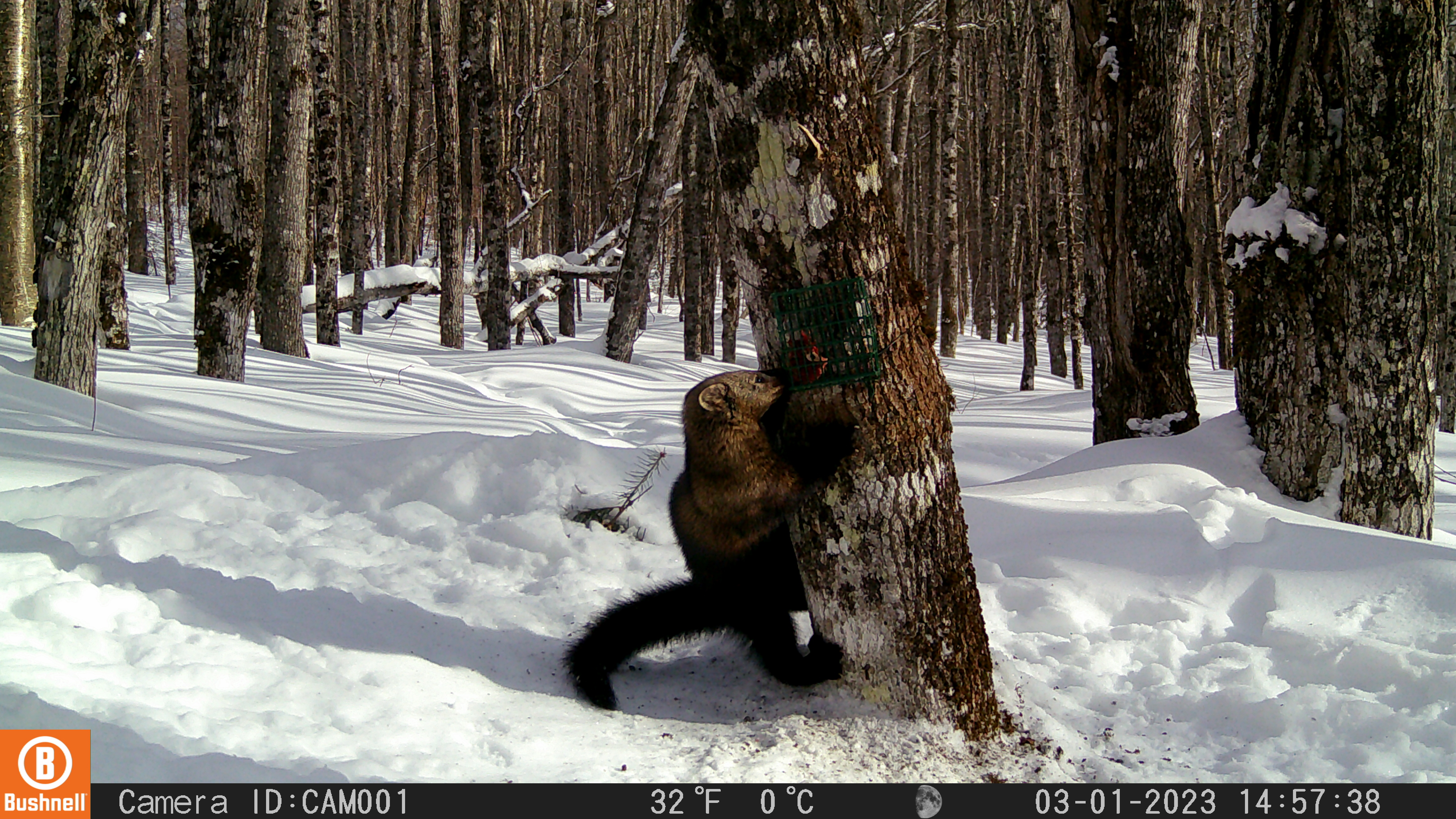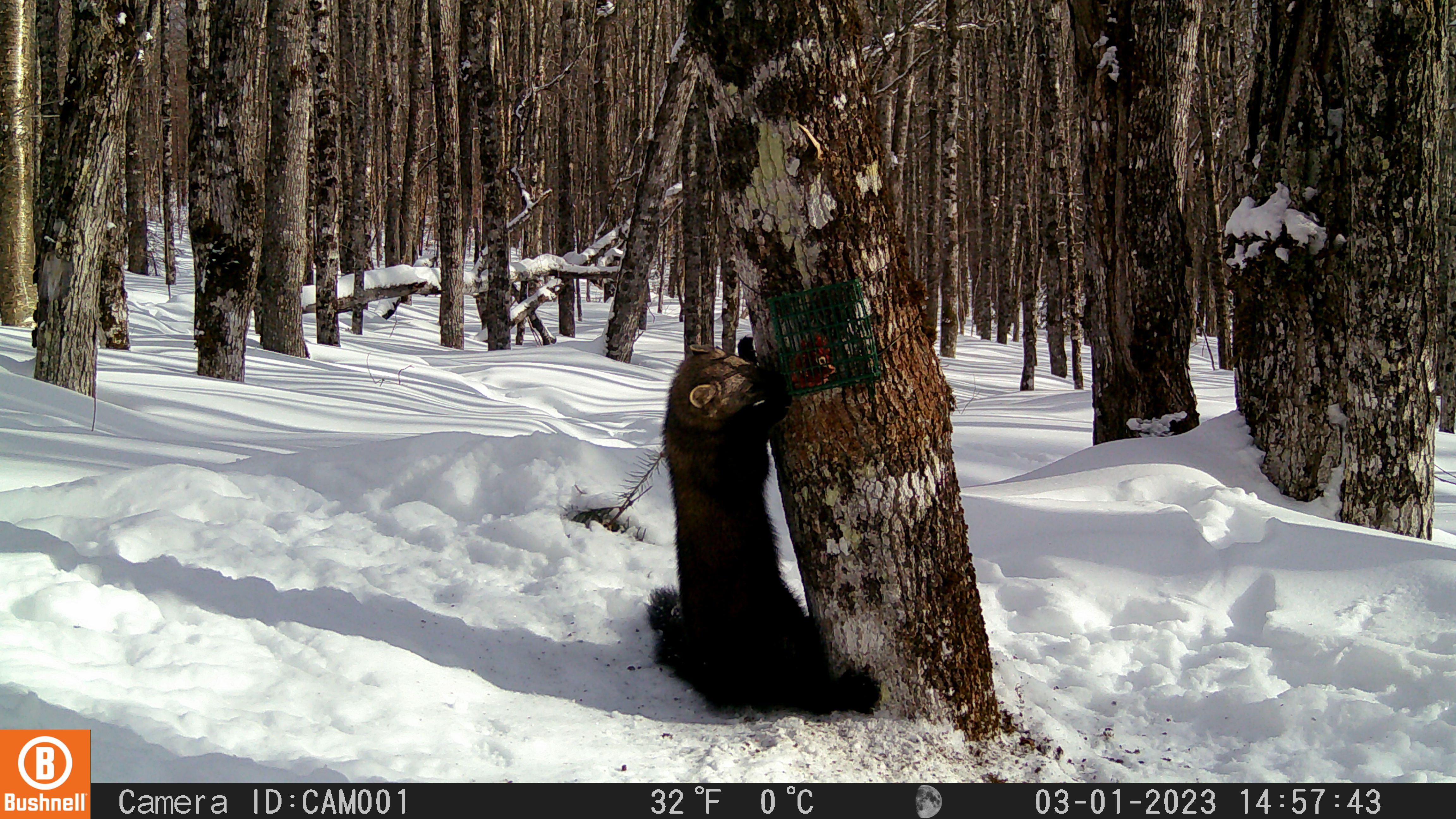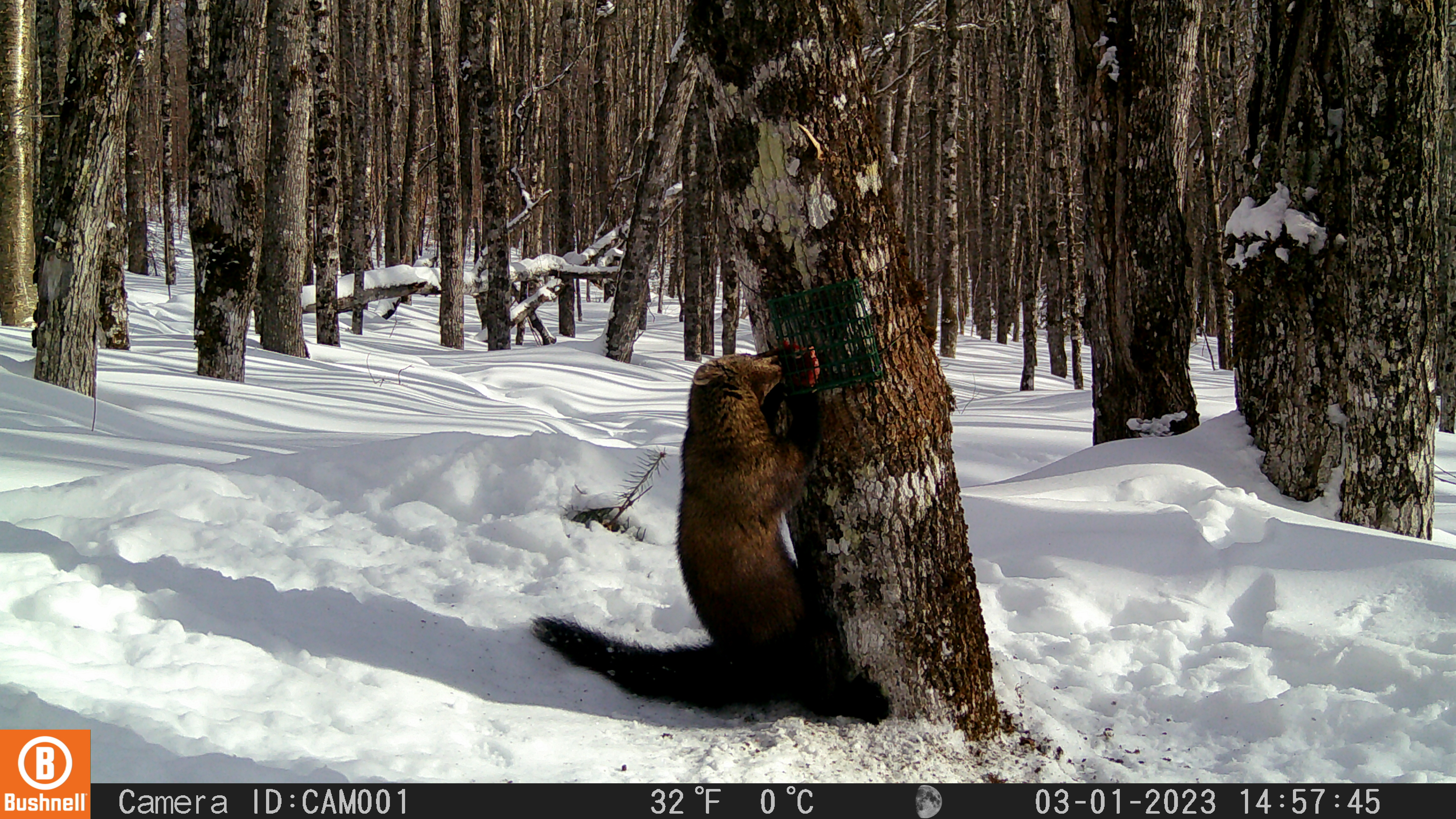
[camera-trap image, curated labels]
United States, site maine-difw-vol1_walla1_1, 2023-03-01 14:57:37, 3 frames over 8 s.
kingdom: Animalia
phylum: Chordata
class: Mammalia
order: Carnivora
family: Mustelidae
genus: Pekania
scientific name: Pekania pennanti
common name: fisher